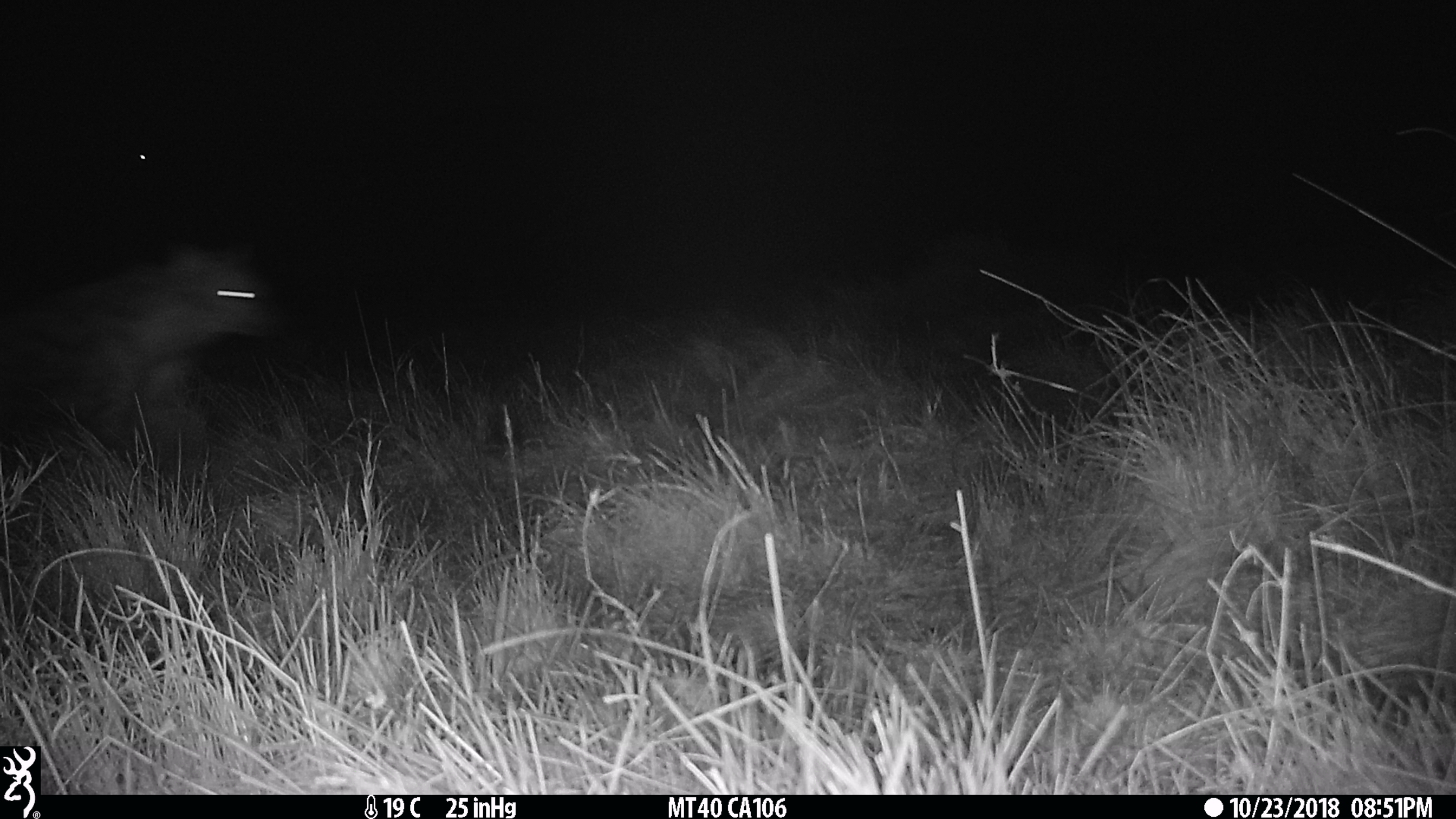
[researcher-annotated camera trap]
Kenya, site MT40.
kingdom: Animalia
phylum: Chordata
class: Mammalia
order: Carnivora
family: Hyaenidae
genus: Crocuta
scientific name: Crocuta crocuta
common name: spotted hyena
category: hyena spotted